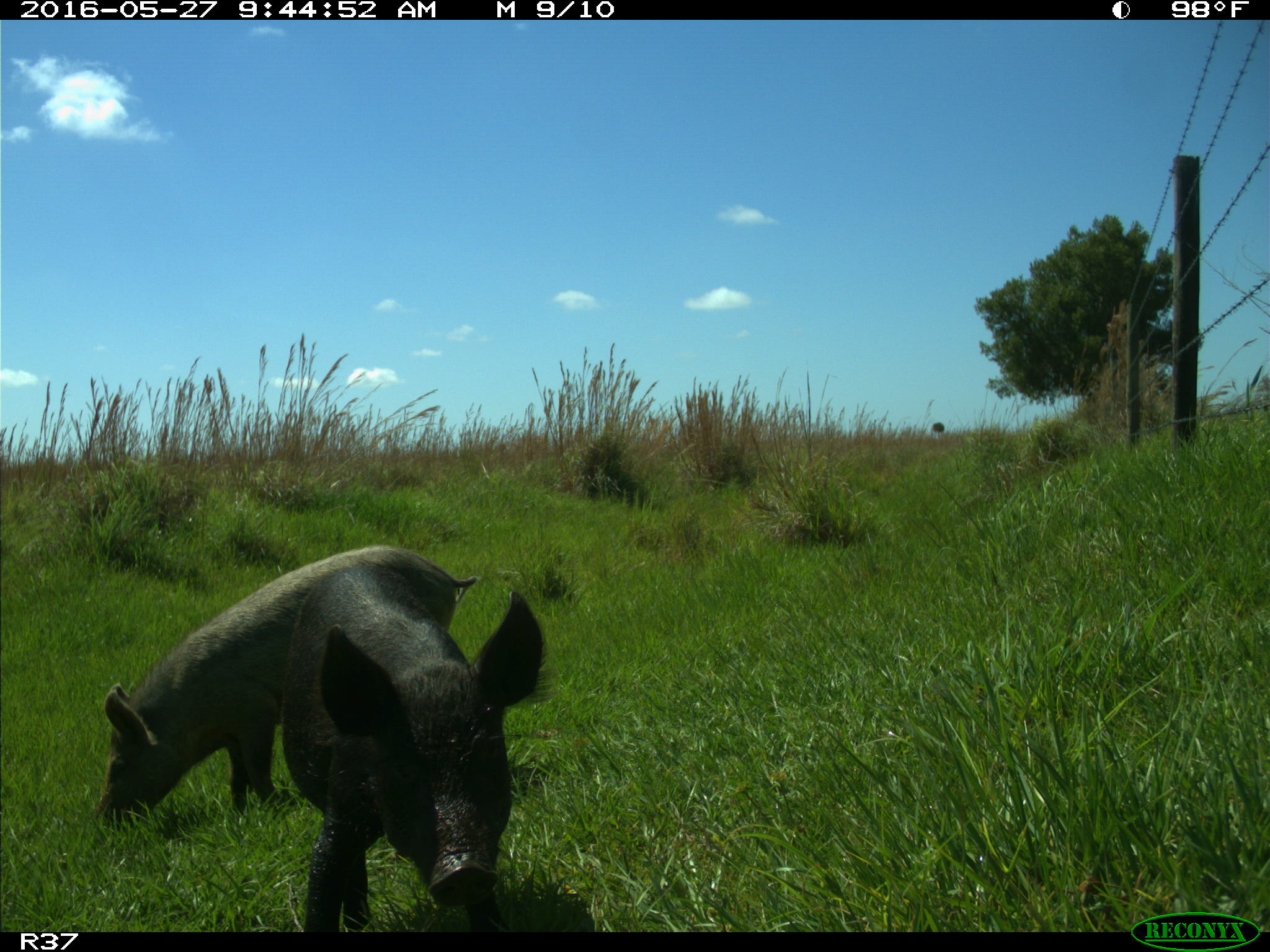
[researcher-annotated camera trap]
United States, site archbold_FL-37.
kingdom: Animalia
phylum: Chordata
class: Mammalia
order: Artiodactyla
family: Suidae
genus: Sus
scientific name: Sus scrofa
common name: wild boar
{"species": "Sus scrofa (wild boar)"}